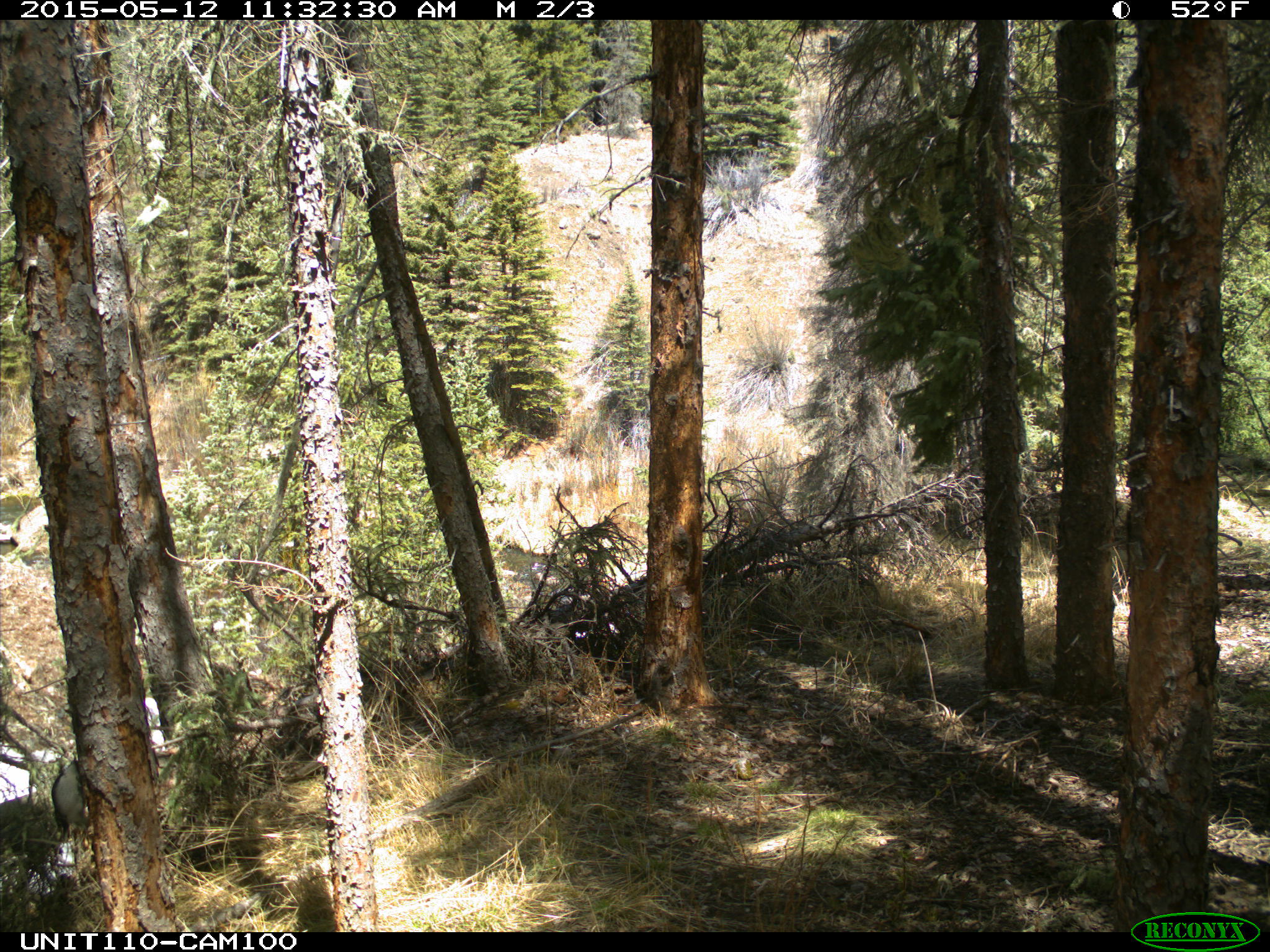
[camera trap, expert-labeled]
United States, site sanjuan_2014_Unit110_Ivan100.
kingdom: Animalia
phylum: Chordata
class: Aves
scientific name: Aves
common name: birds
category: unidentified bird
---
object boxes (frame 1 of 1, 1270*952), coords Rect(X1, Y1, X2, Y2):
animal: Rect(50, 747, 94, 876)